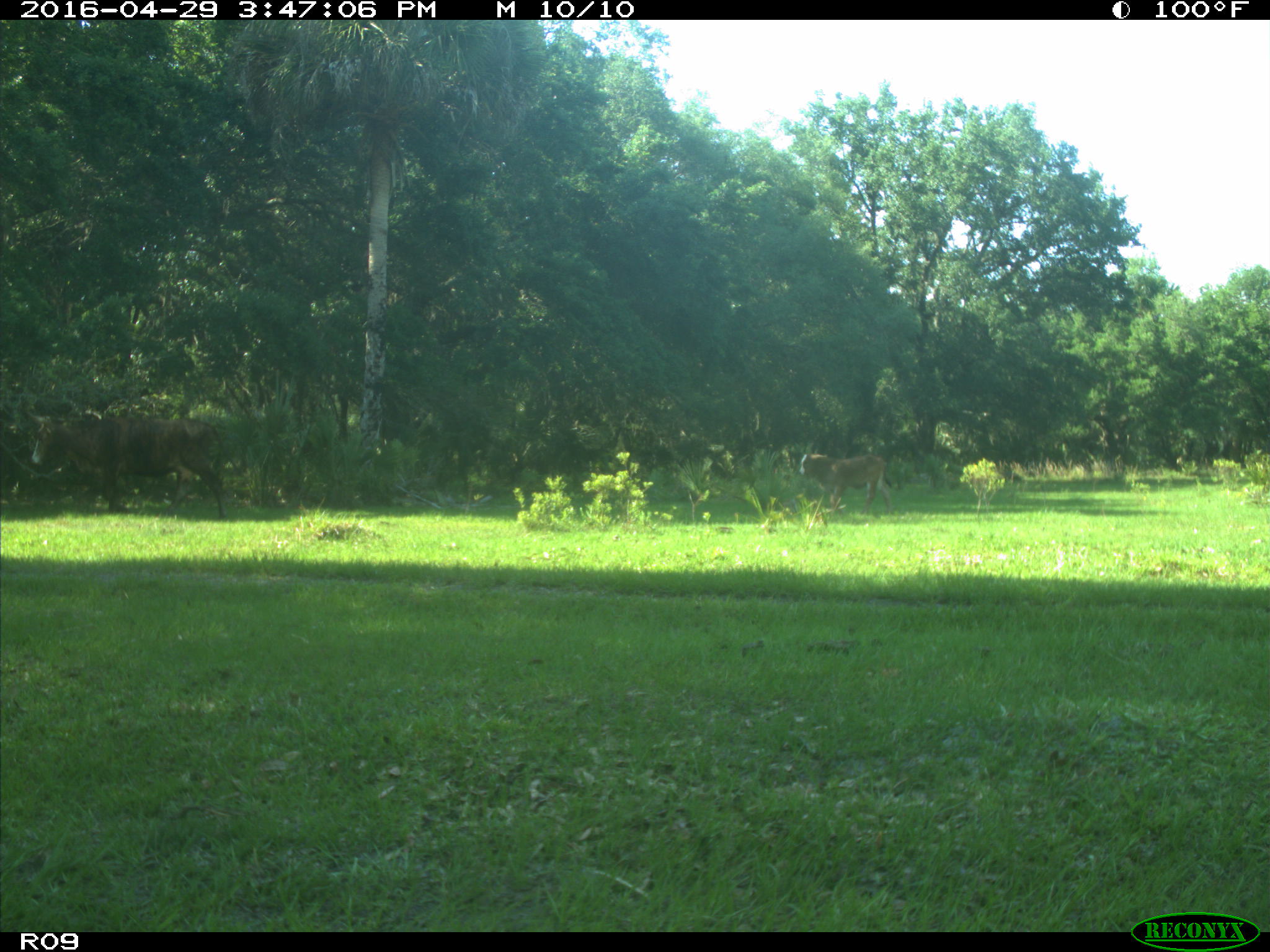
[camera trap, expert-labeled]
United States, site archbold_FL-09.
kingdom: Animalia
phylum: Chordata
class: Mammalia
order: Artiodactyla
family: Bovidae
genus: Bos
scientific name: Bos taurus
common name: domestic cow